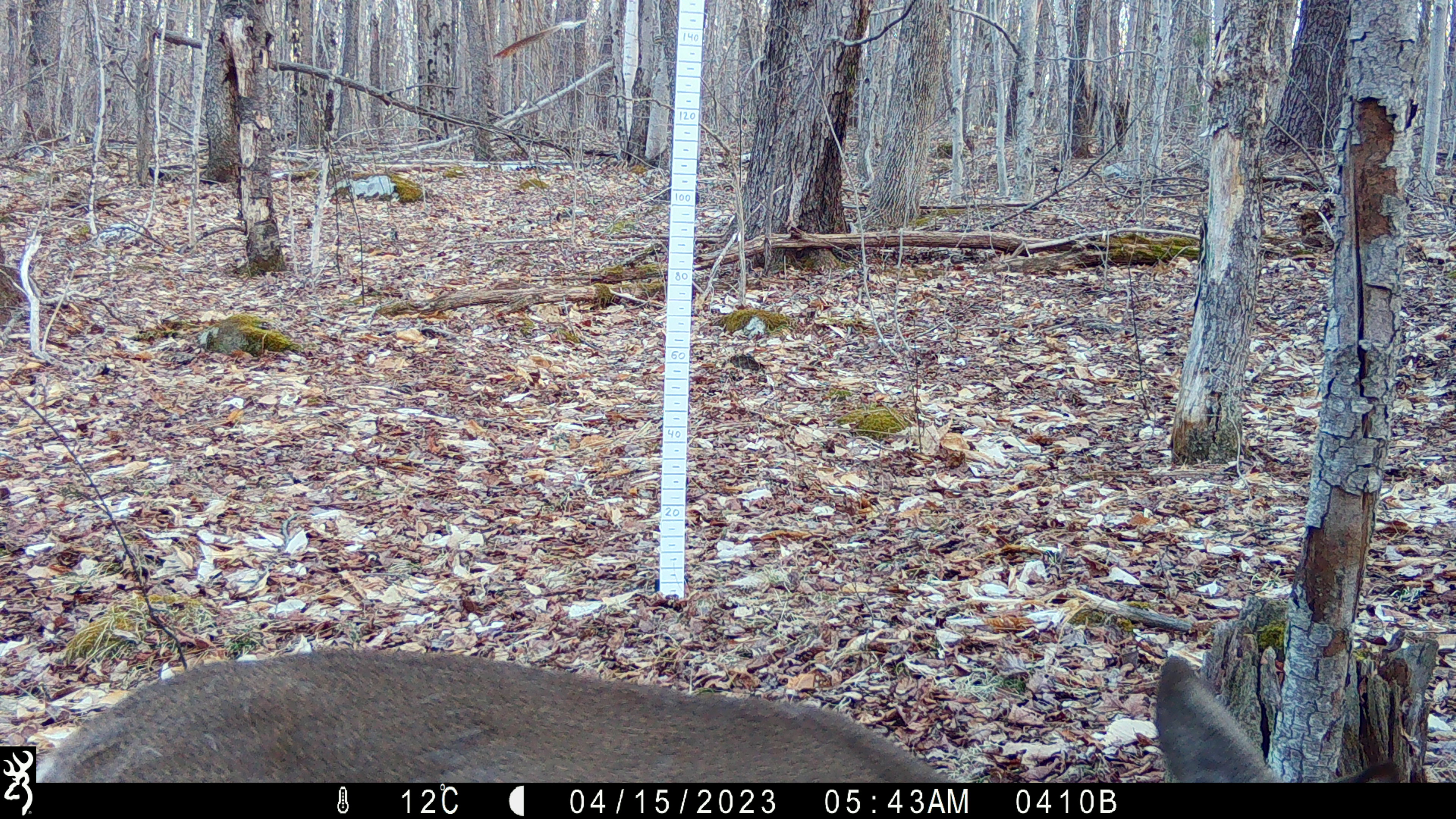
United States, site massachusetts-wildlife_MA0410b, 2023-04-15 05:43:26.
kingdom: Animalia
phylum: Chordata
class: Mammalia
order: Artiodactyla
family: Cervidae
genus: Odocoileus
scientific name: Odocoileus virginianus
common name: white-tailed deer